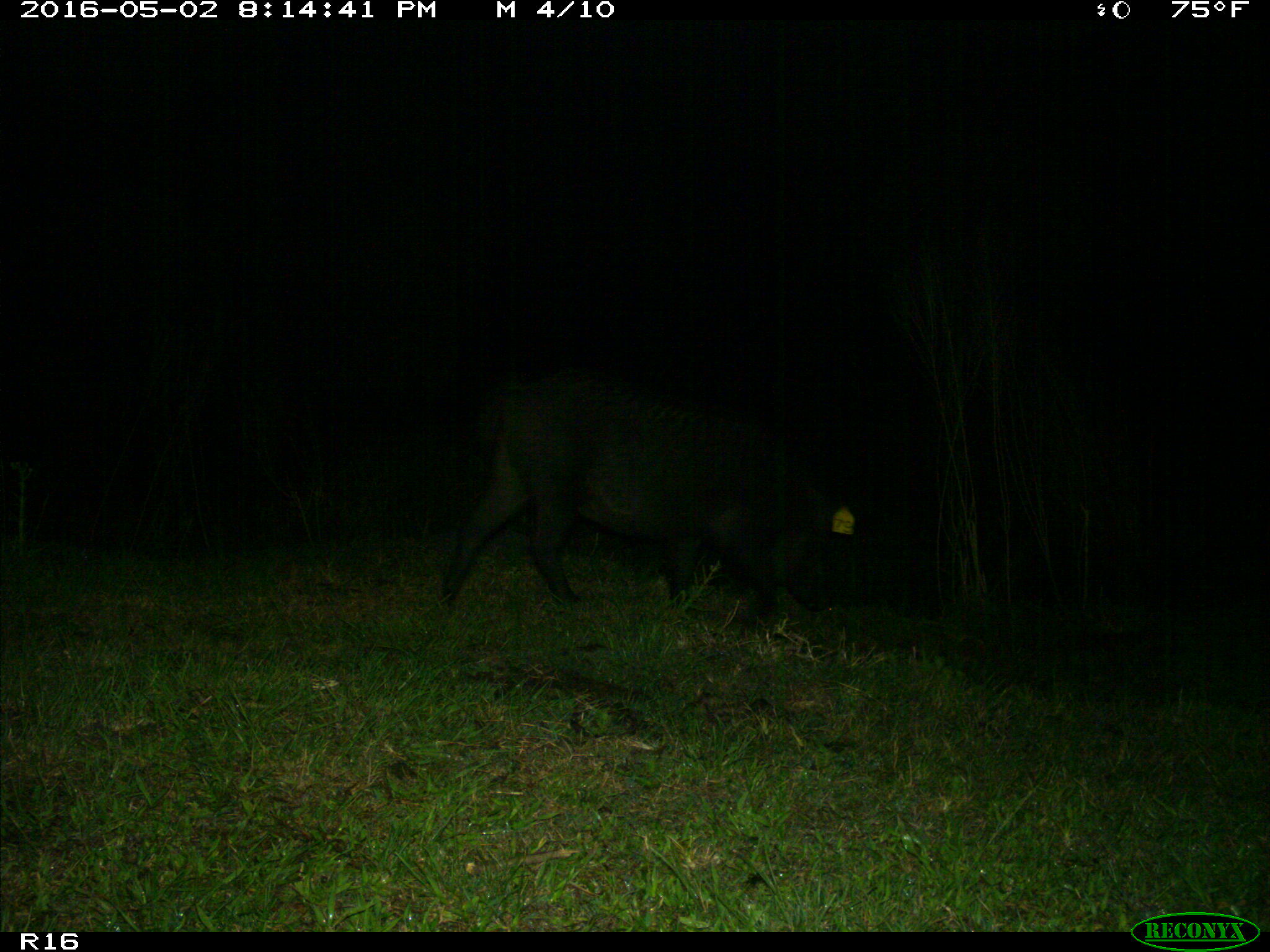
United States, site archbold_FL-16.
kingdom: Animalia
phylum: Chordata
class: Mammalia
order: Artiodactyla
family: Suidae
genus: Sus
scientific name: Sus scrofa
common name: wild boar